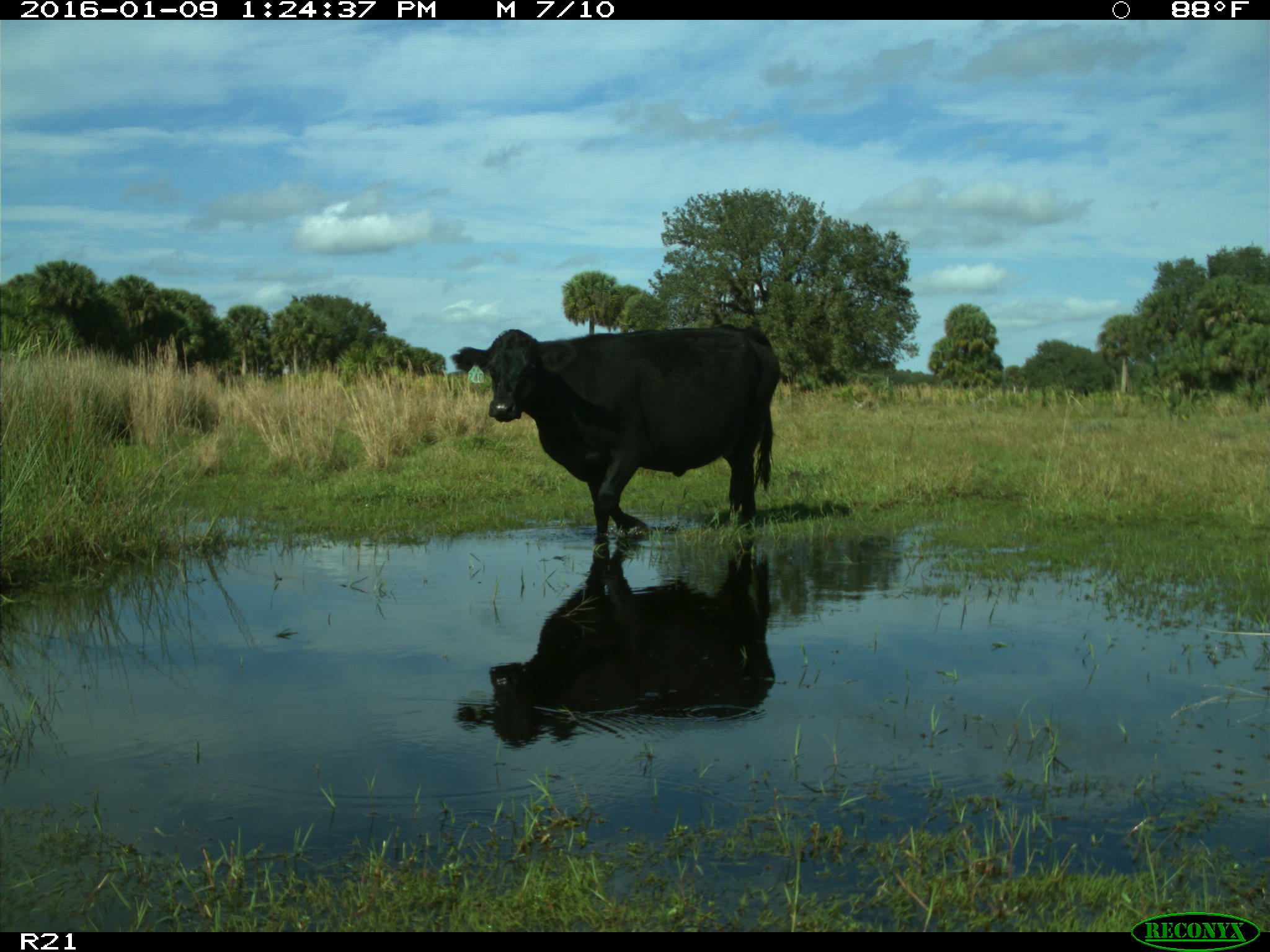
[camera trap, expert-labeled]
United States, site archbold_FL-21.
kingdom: Animalia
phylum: Chordata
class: Mammalia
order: Artiodactyla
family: Bovidae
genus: Bos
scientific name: Bos taurus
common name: domestic cow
Bos taurus (domestic cow).